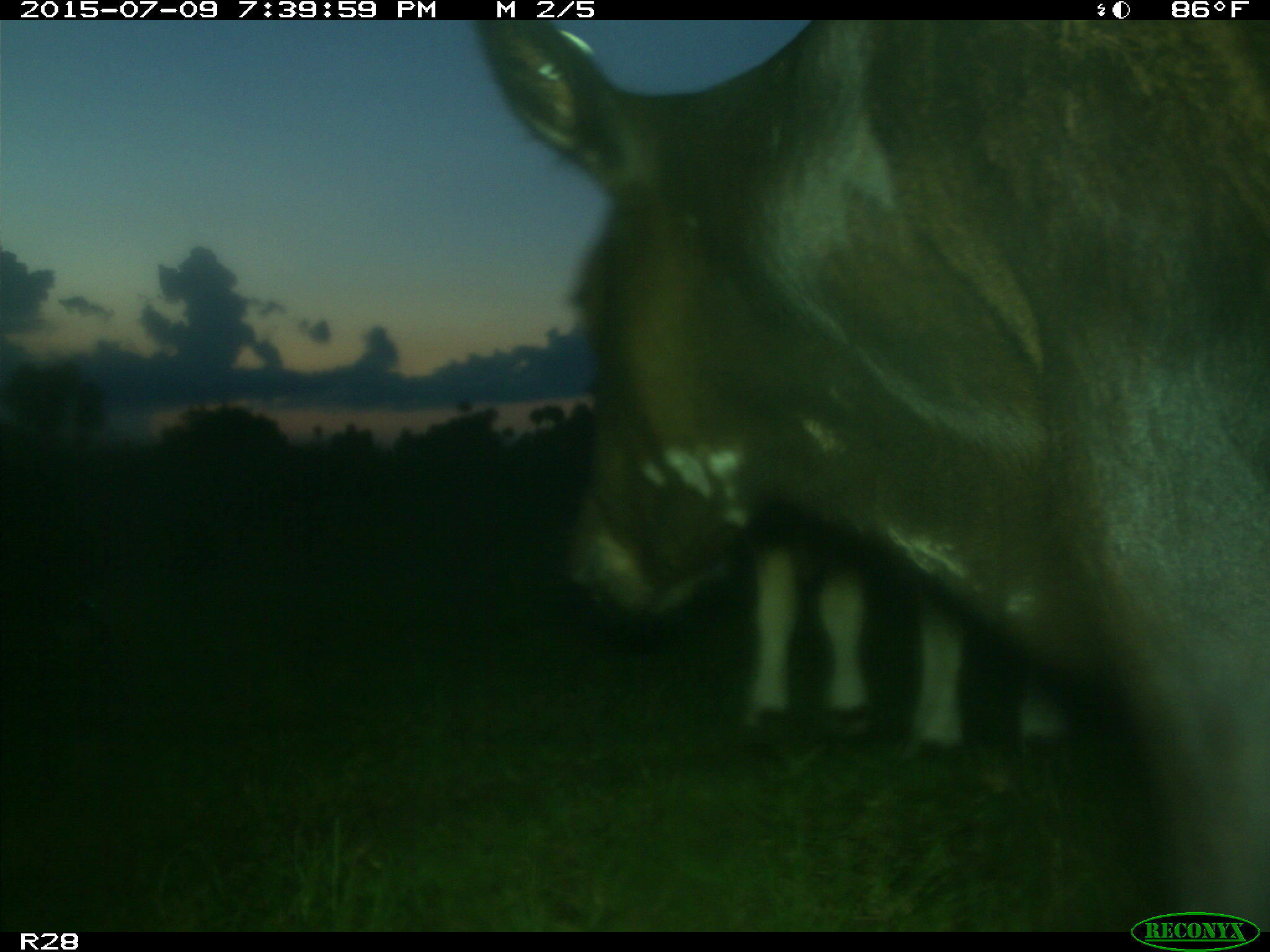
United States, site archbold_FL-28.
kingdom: Animalia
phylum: Chordata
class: Mammalia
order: Artiodactyla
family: Bovidae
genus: Bos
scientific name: Bos taurus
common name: domestic cow